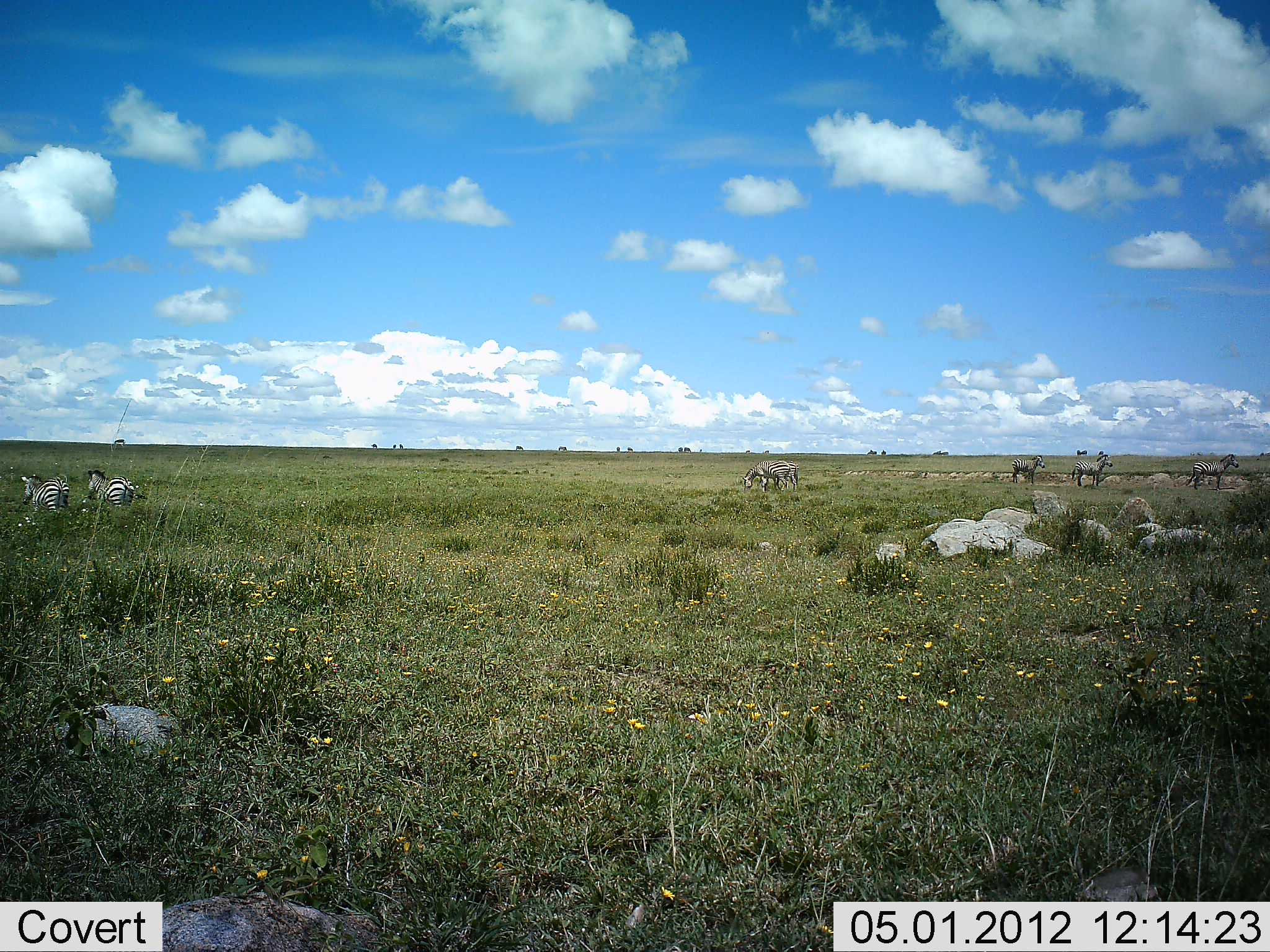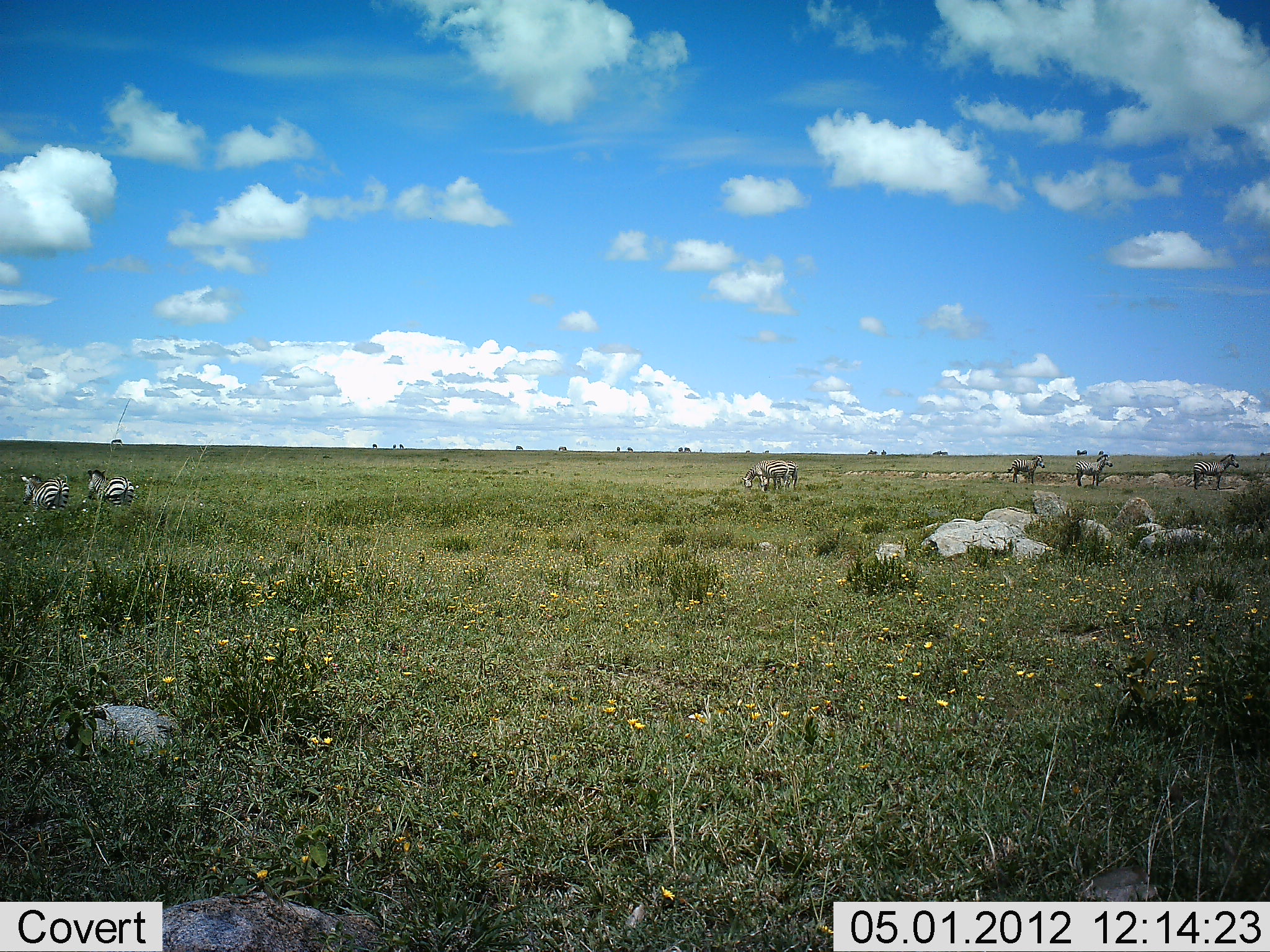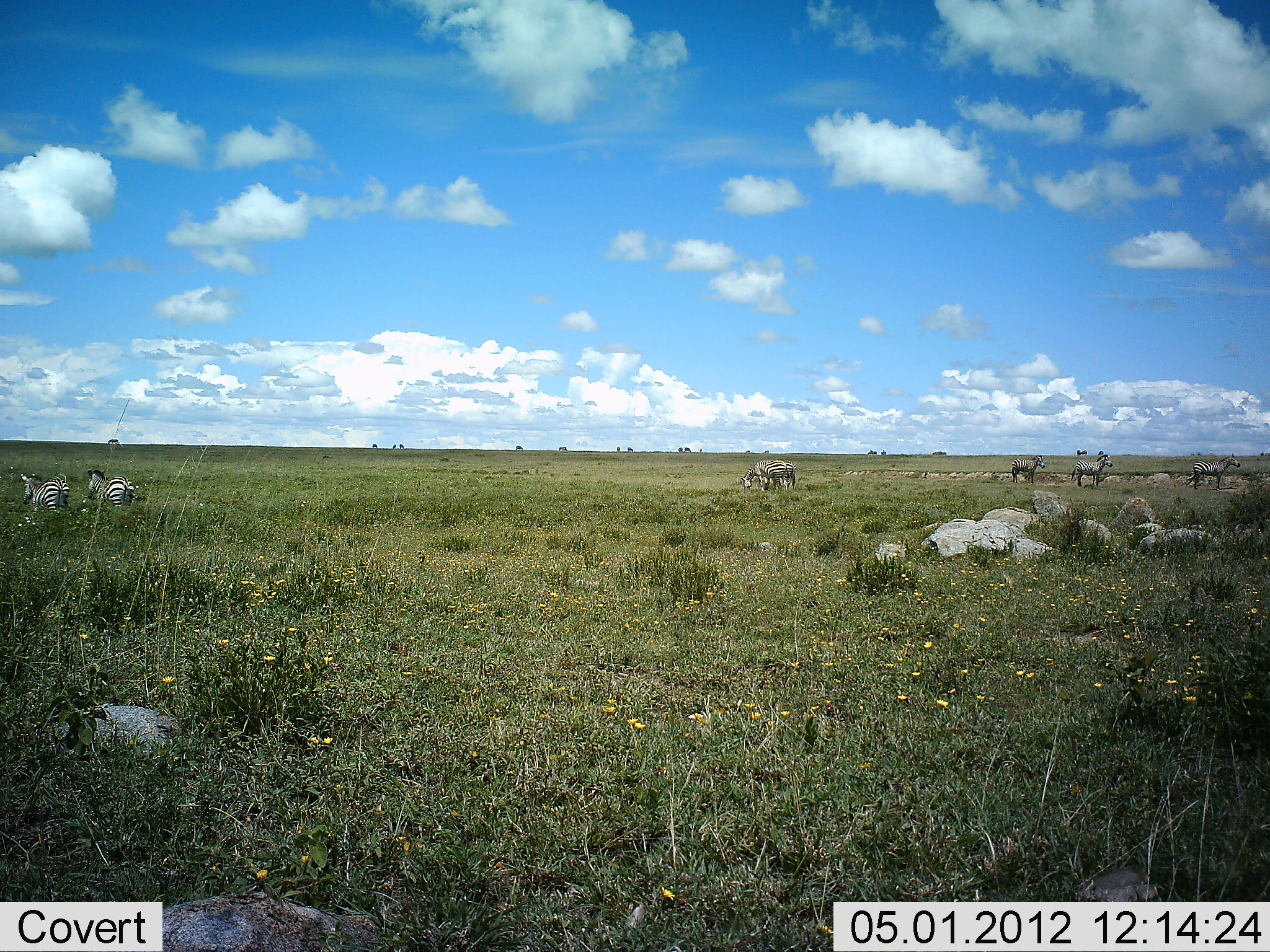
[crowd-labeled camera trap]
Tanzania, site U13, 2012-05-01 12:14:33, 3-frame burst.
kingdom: Animalia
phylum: Chordata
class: Mammalia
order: Perissodactyla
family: Equidae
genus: Equus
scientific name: Equus quagga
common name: plains zebra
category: zebra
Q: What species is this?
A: Zebra (plains zebra) (Equus quagga).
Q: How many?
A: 7.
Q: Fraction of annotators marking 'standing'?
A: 97%.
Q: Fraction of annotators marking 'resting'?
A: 14%.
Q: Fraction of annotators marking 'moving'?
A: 7%.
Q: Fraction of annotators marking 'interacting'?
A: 0%.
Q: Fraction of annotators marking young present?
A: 0%.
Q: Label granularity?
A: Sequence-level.